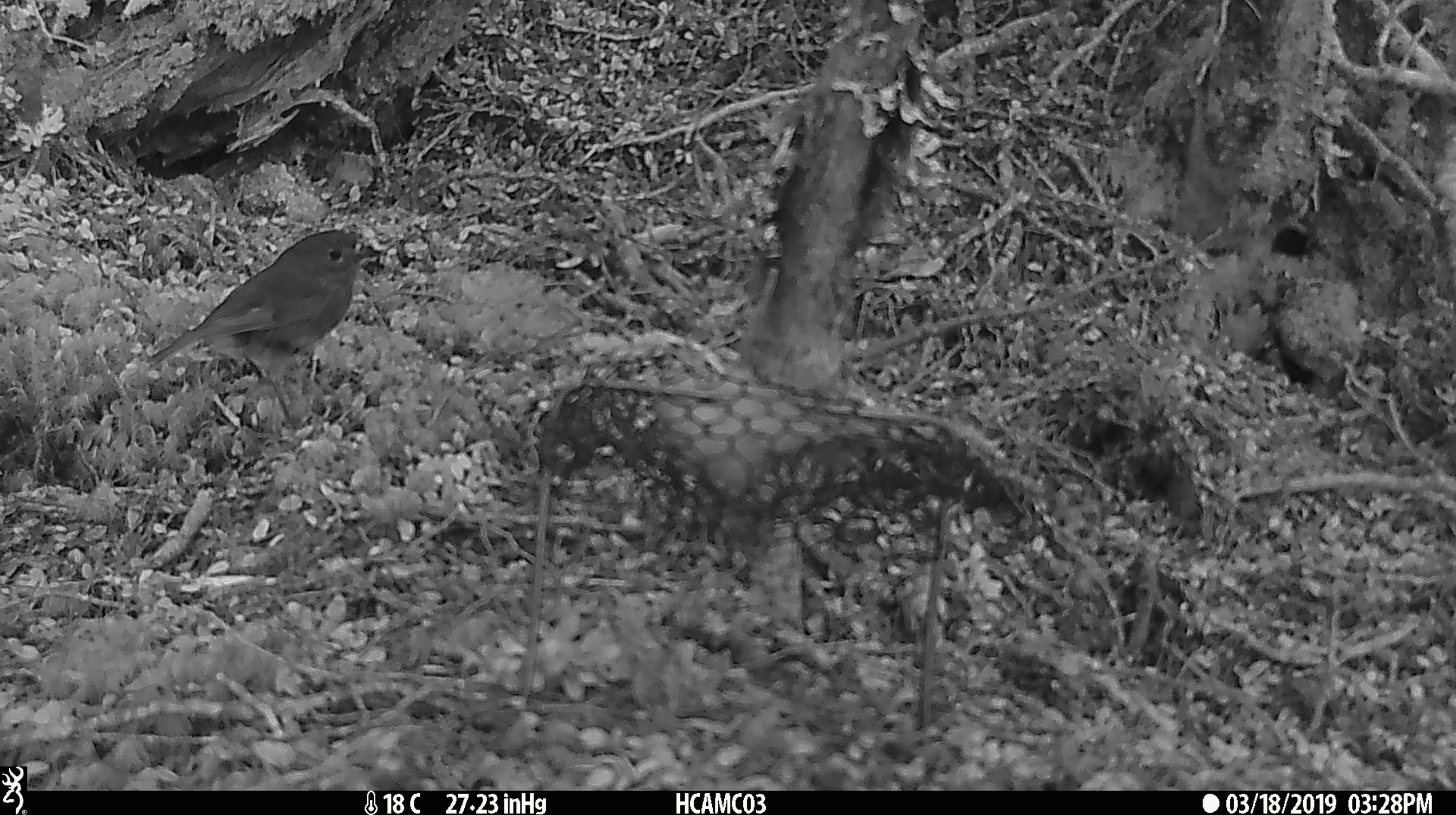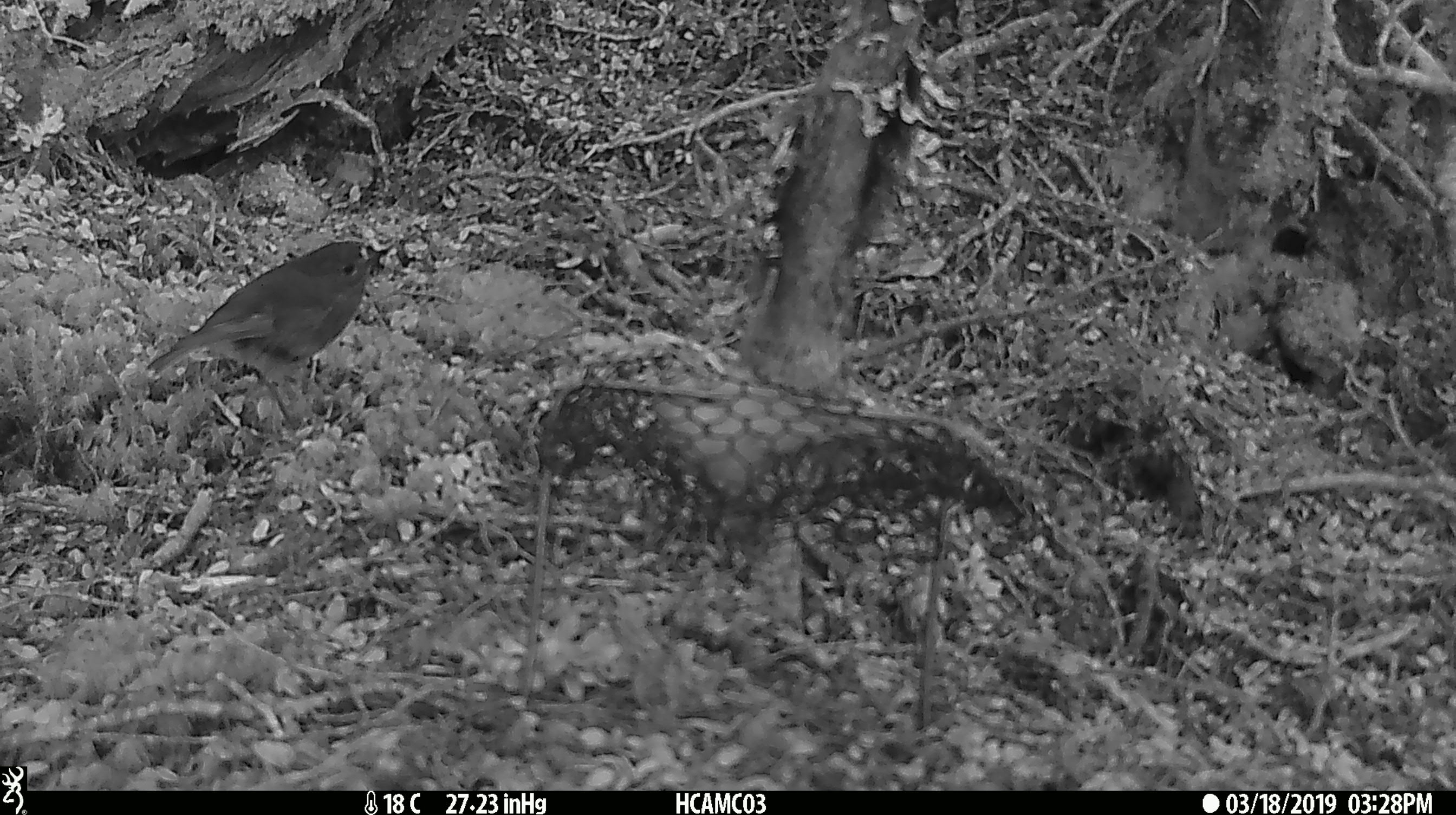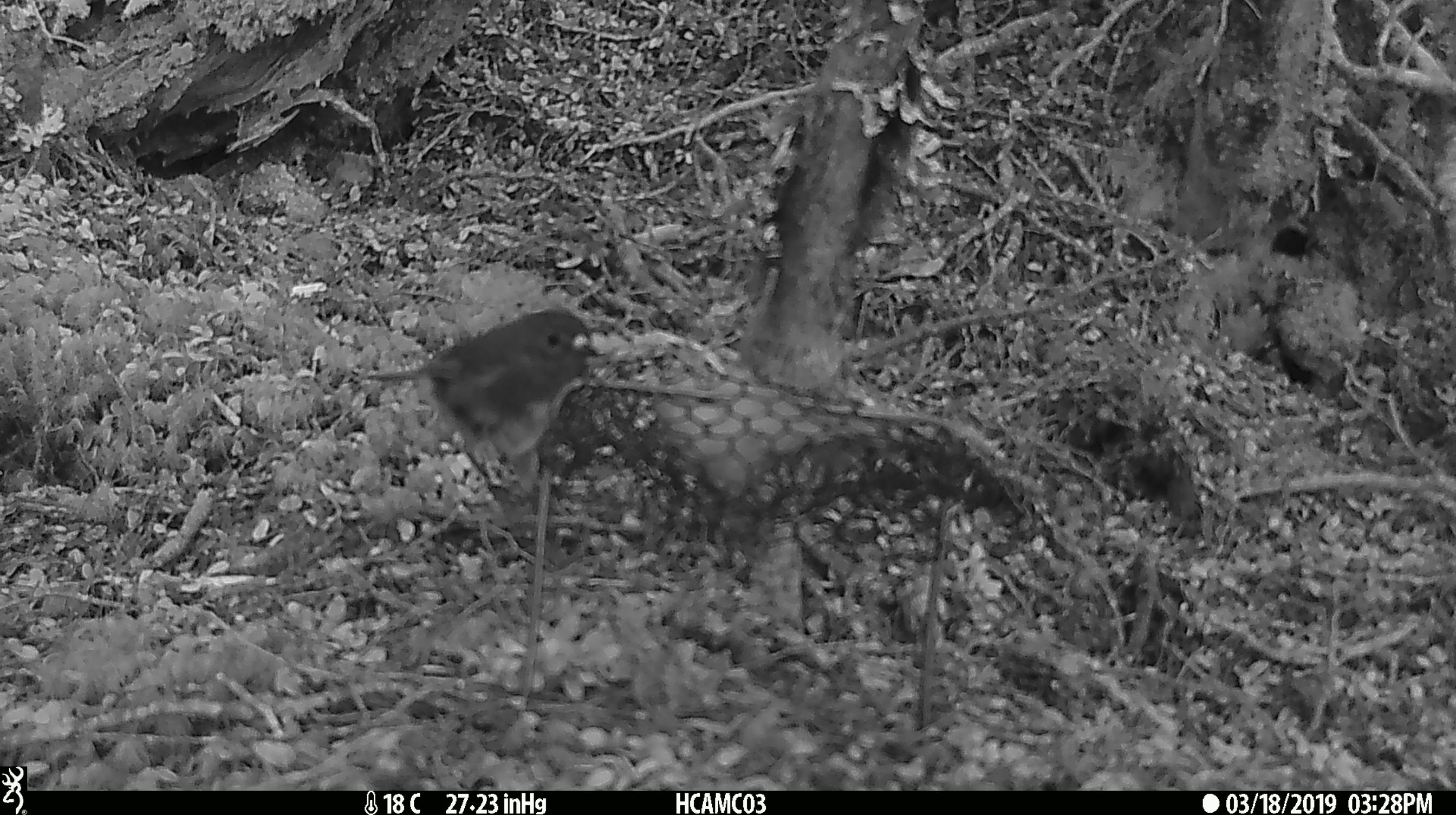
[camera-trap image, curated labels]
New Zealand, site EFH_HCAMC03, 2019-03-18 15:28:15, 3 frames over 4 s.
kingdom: Animalia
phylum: Chordata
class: Aves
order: Passeriformes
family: Petroicidae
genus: Petroica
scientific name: Petroica australis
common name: new zealand robin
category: robin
Robin (new zealand robin) (Petroica australis).